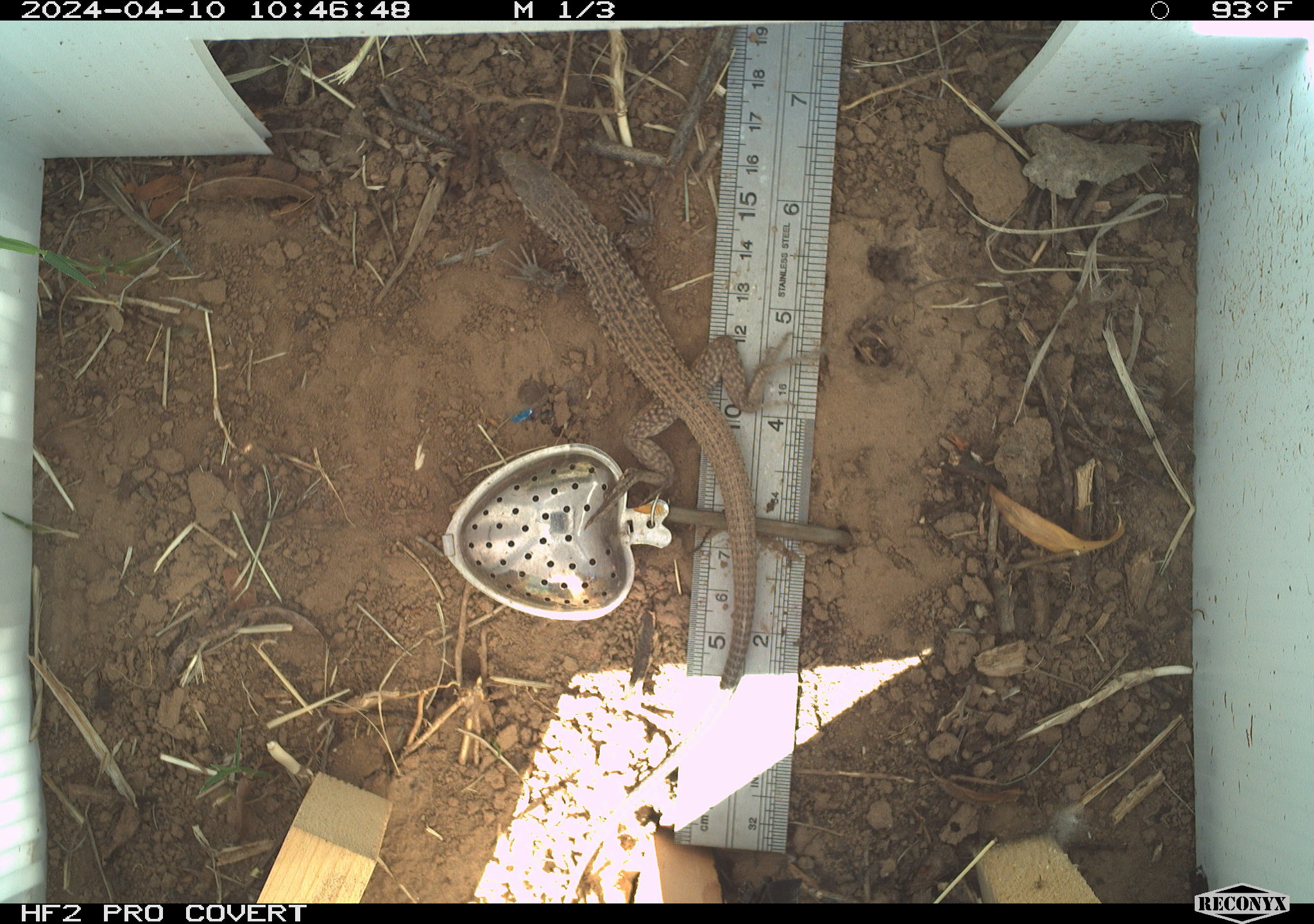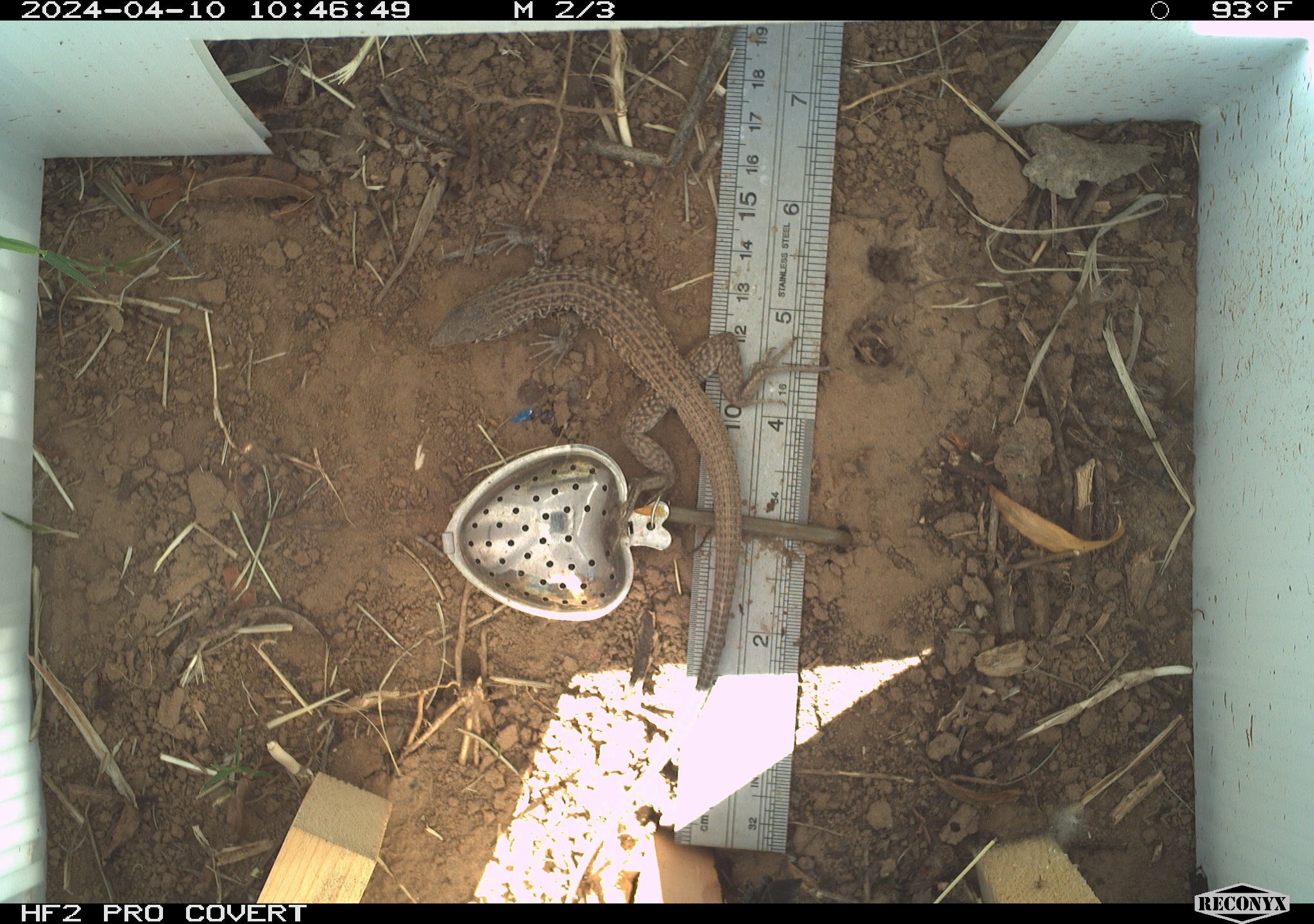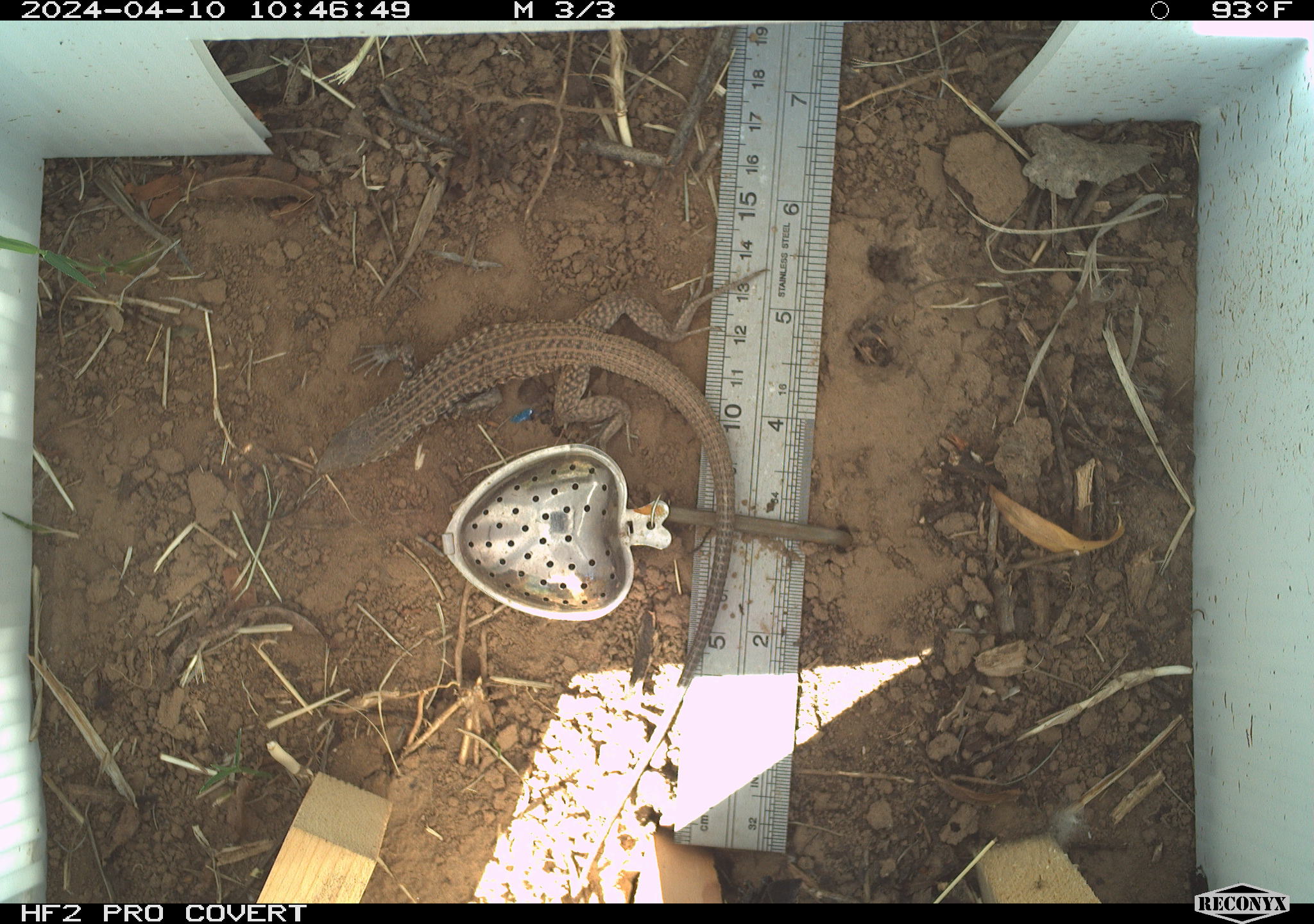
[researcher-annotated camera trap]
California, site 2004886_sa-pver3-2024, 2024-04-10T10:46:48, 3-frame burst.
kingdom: Animalia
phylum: Chordata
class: Reptilia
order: Squamata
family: Teiidae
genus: Aspidoscelis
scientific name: Aspidoscelis tigris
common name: western whiptail